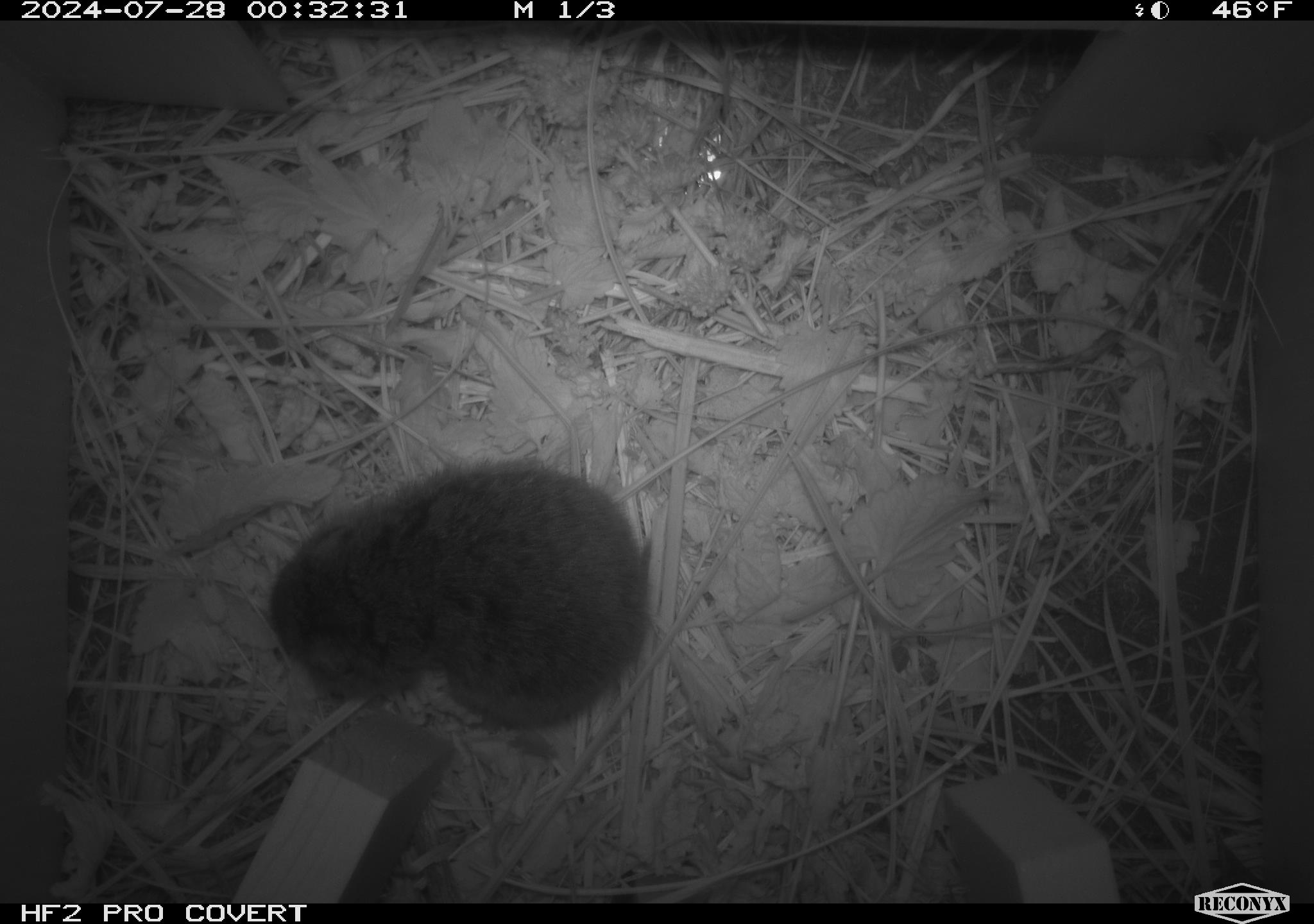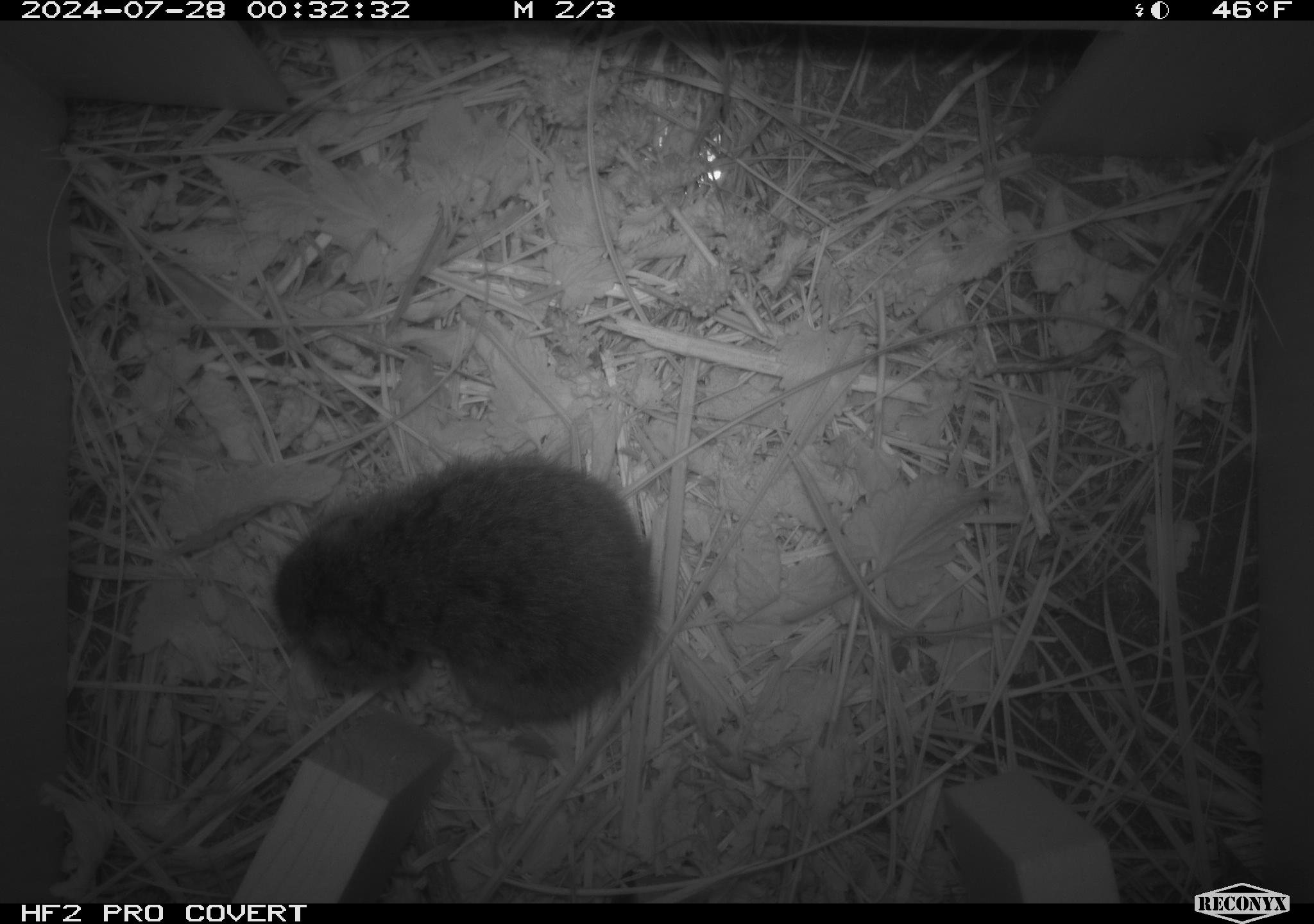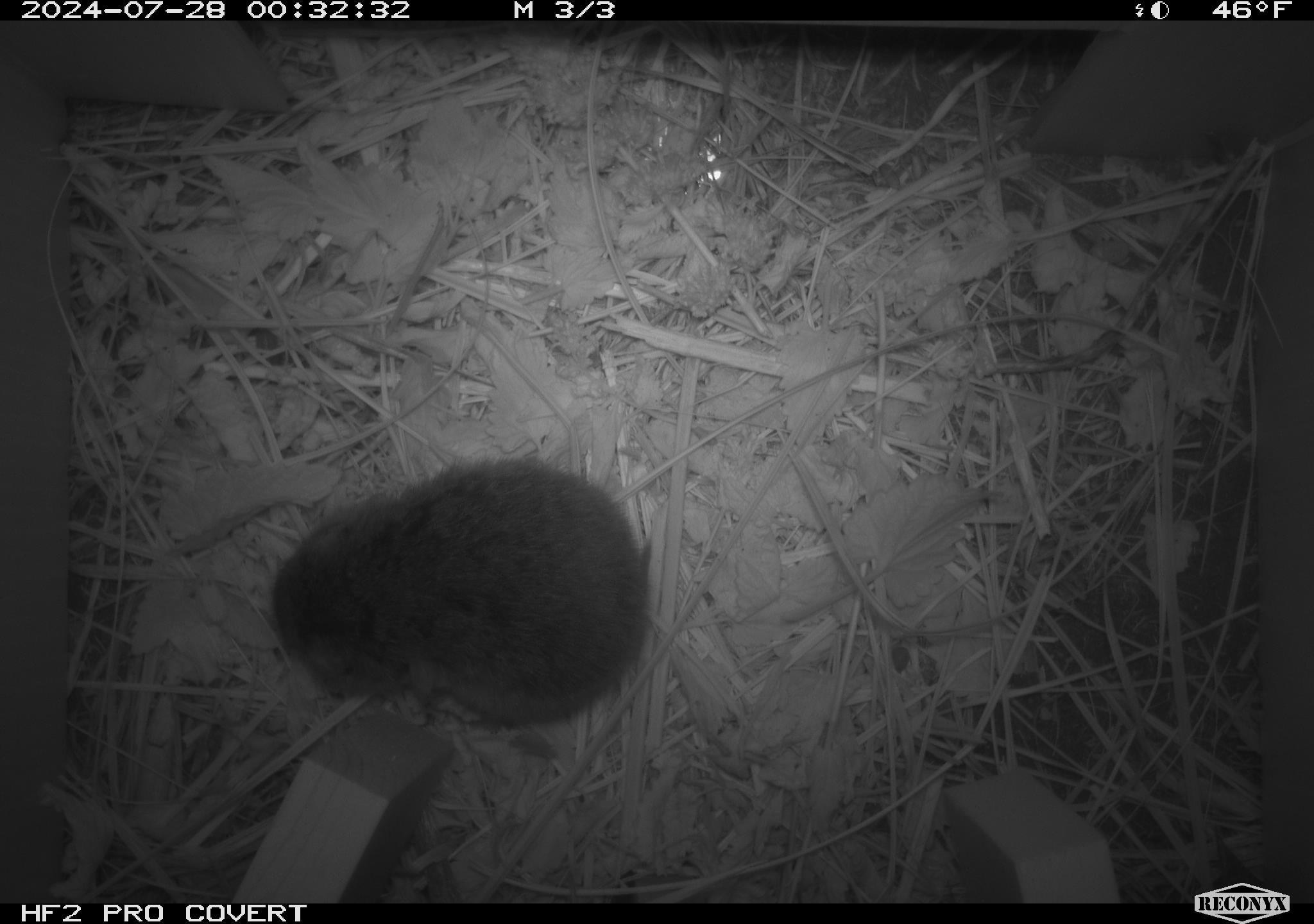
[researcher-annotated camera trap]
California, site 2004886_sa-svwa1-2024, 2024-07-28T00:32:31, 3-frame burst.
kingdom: Animalia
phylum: Chordata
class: Mammalia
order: Rodentia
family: Cricetidae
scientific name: Arvicolinae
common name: voles, lemmings, and muskrats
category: arvicolinae subfamily